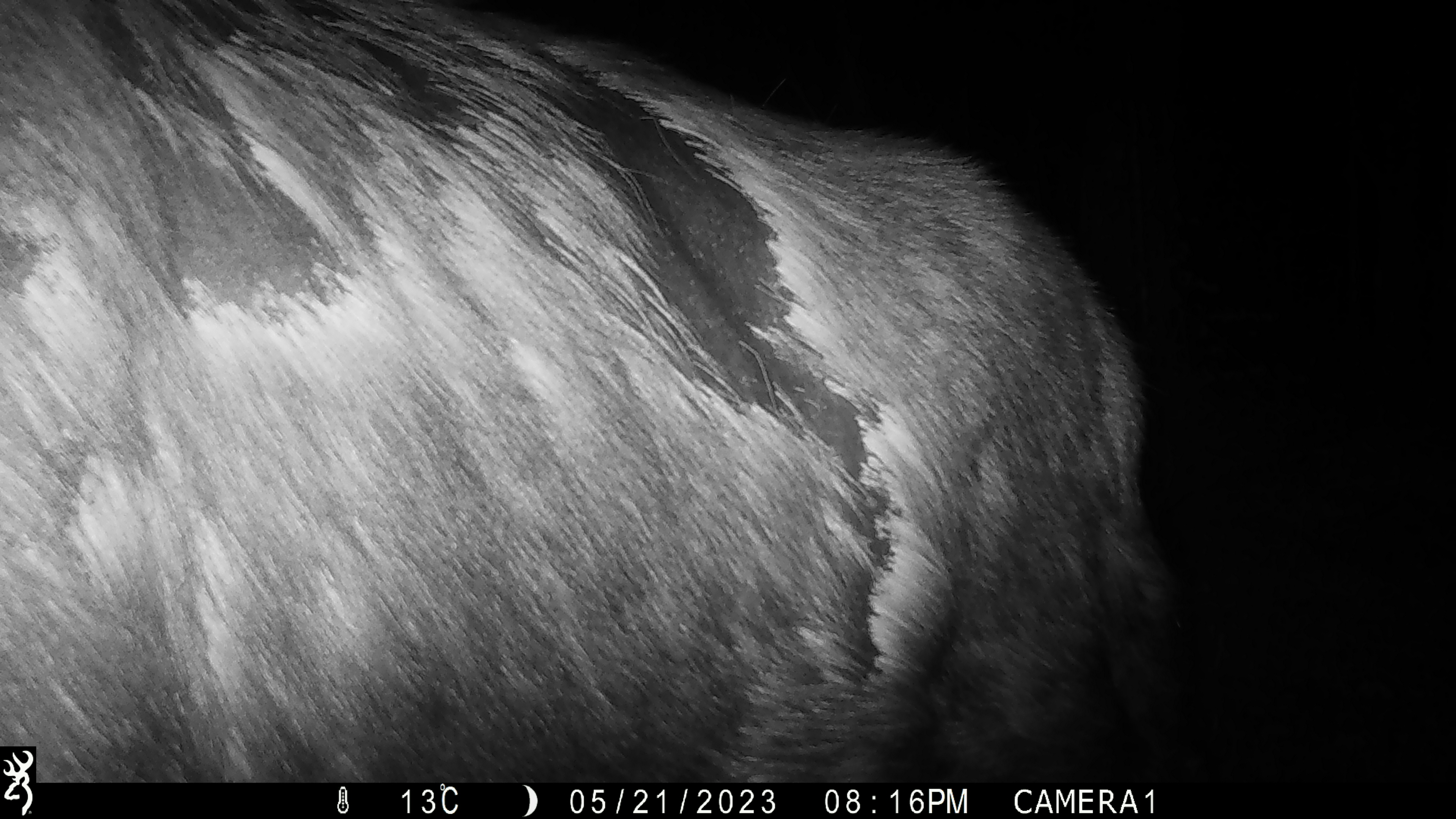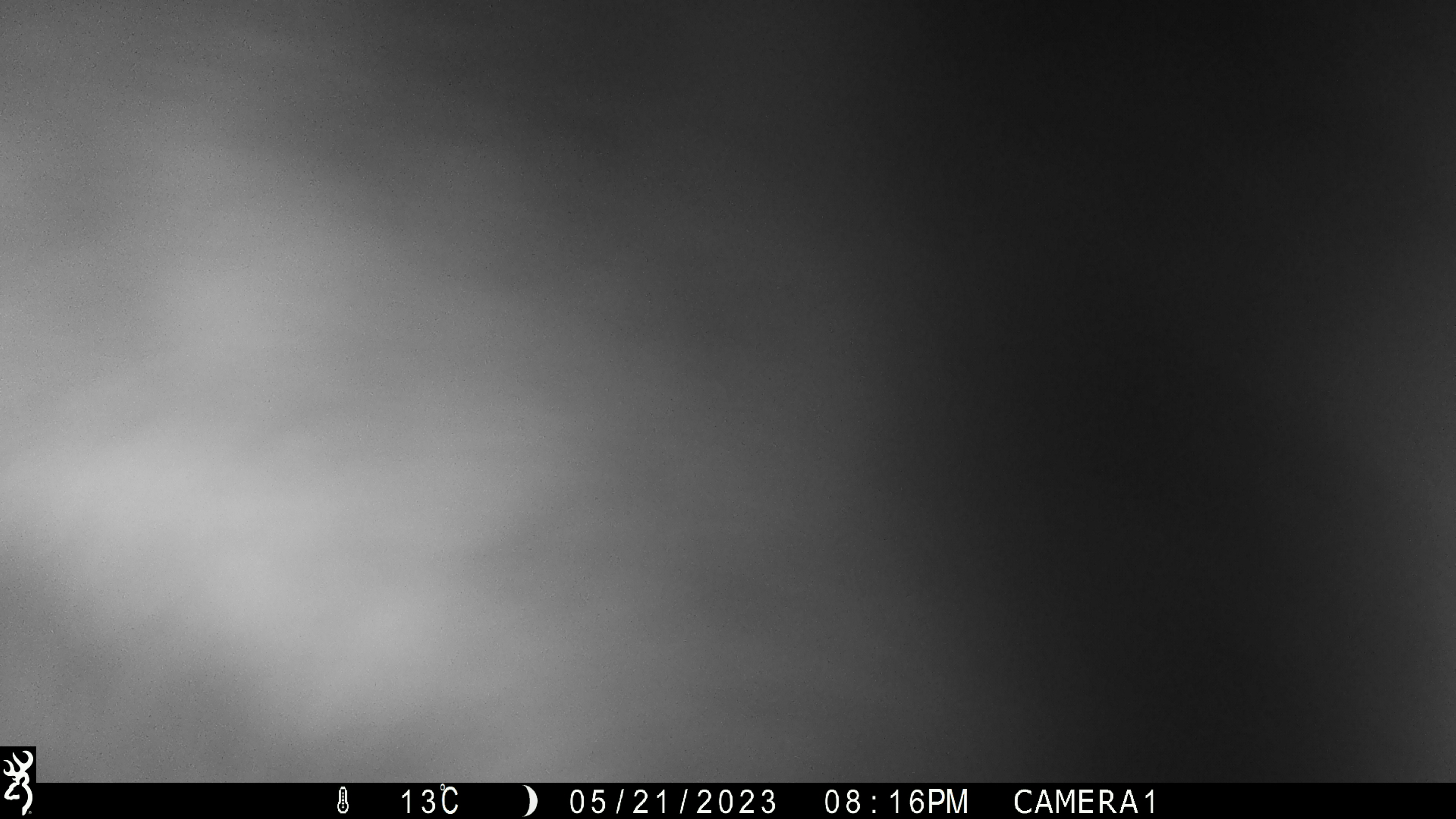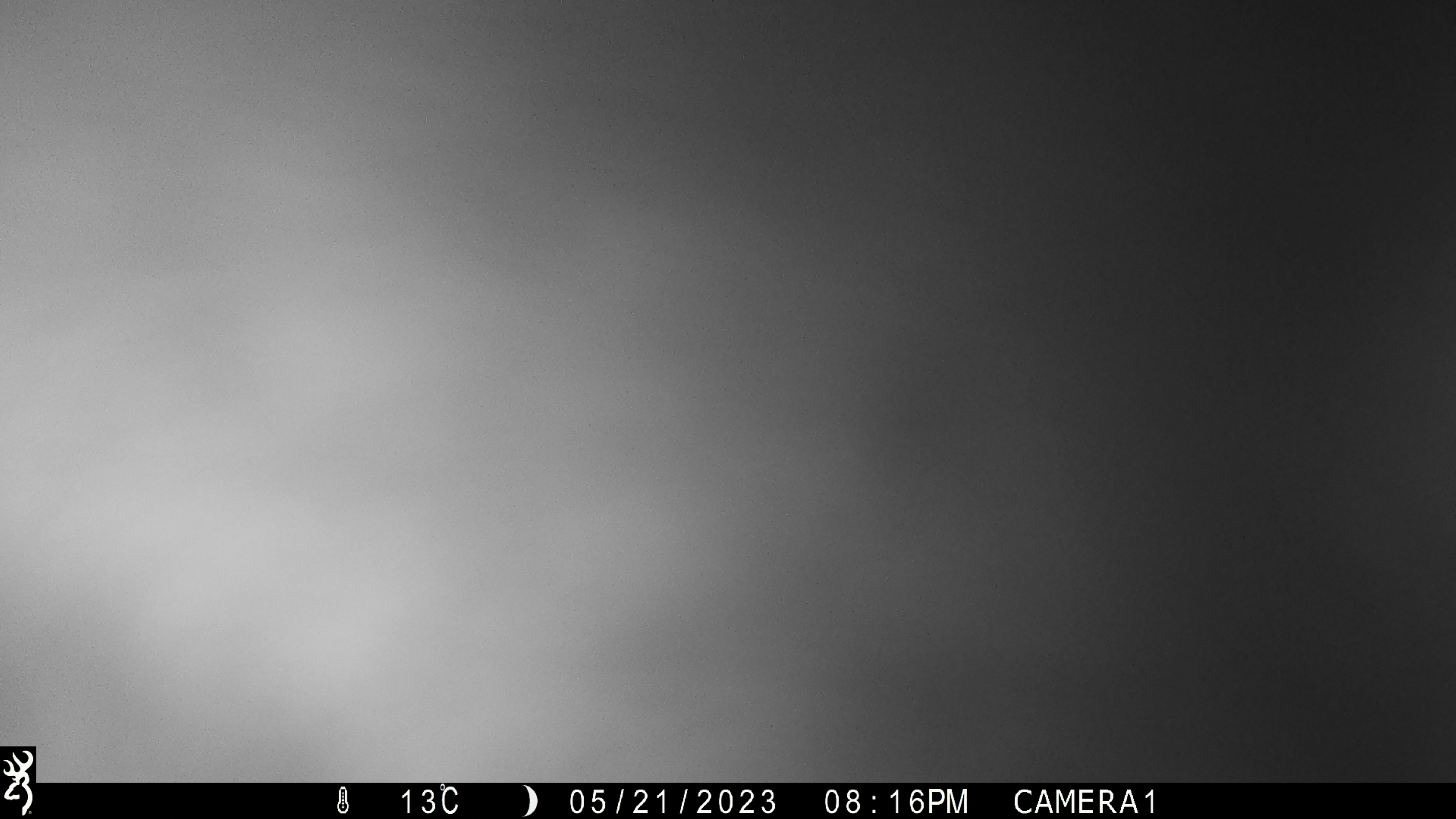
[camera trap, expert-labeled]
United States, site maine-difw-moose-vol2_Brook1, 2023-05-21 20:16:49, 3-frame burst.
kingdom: Animalia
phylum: Chordata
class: Mammalia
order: Artiodactyla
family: Cervidae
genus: Alces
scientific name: Alces alces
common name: moose